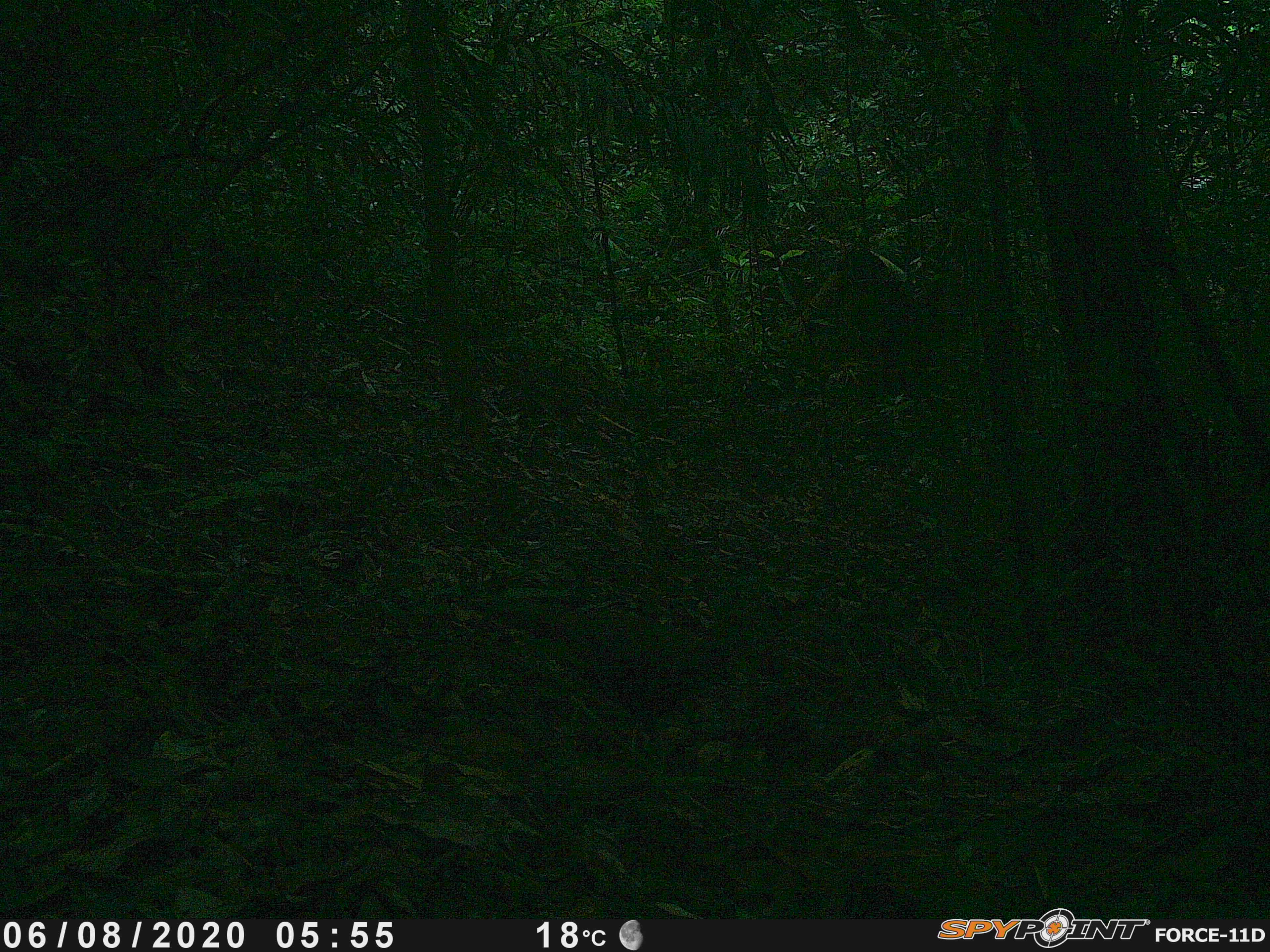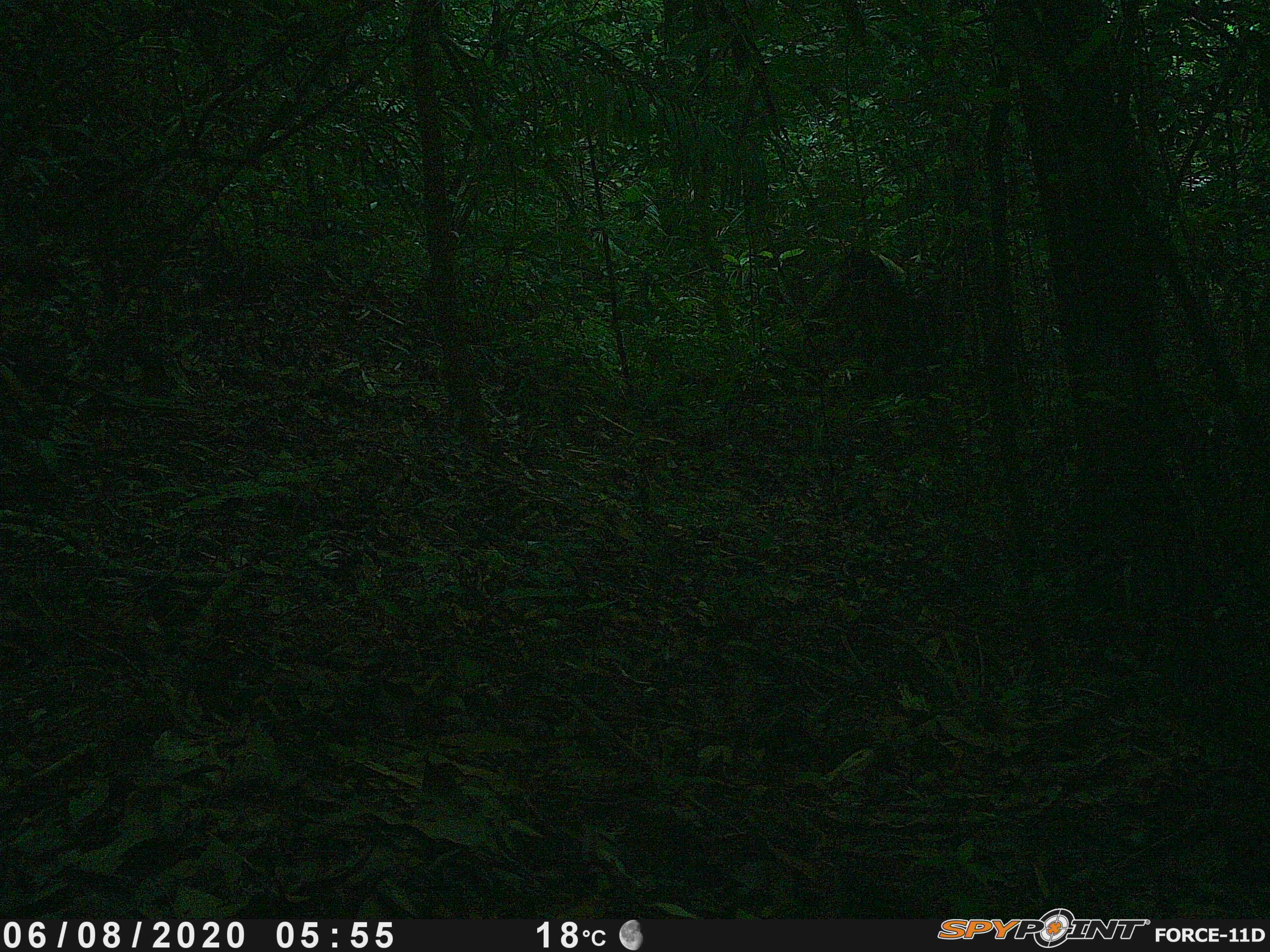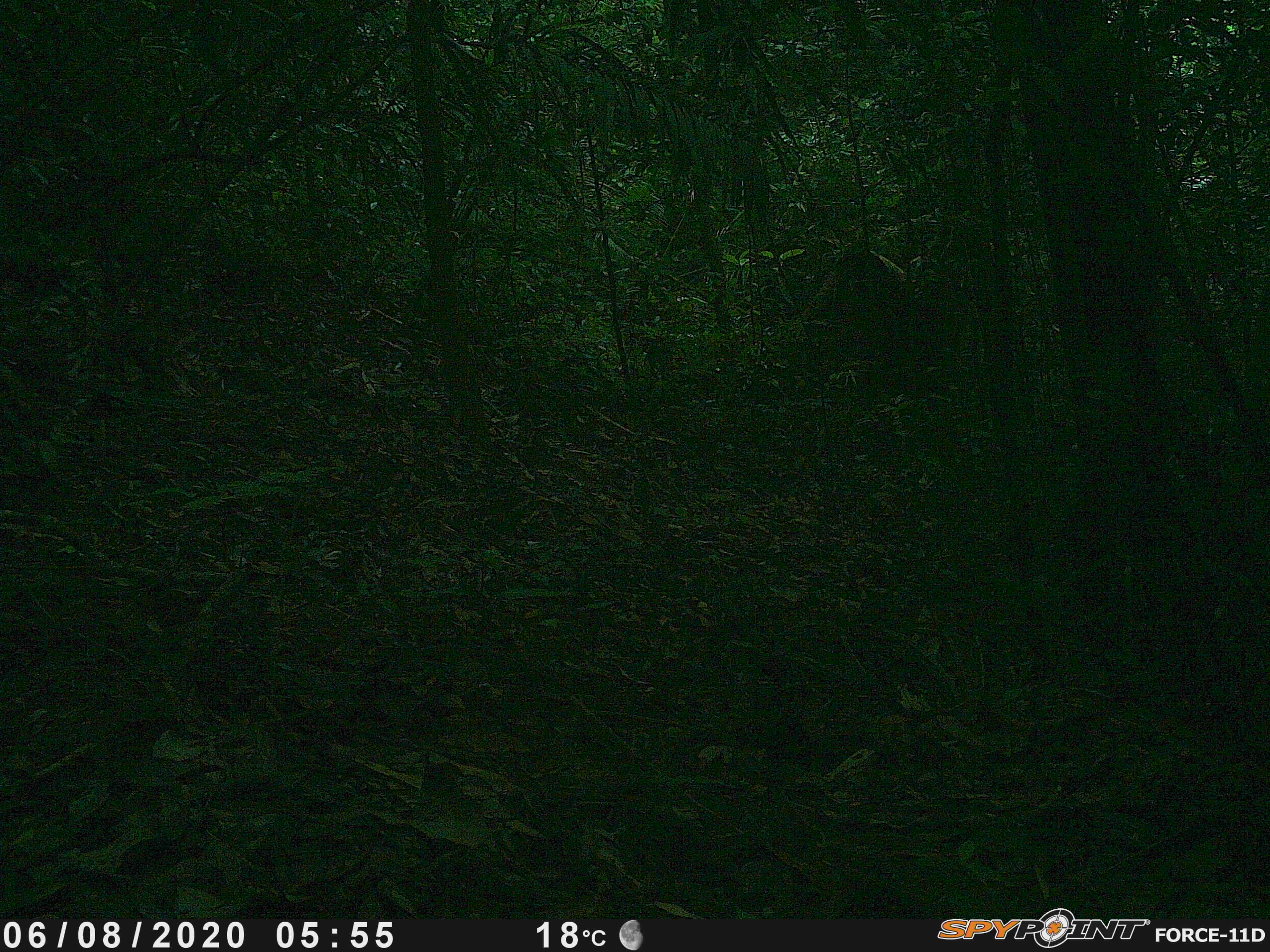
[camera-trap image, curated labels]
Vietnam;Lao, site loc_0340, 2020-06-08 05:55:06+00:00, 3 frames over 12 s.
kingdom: Animalia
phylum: Chordata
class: Aves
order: Galliformes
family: Phasianidae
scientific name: Phasianidae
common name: pheasant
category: unidentified pheasant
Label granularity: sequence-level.